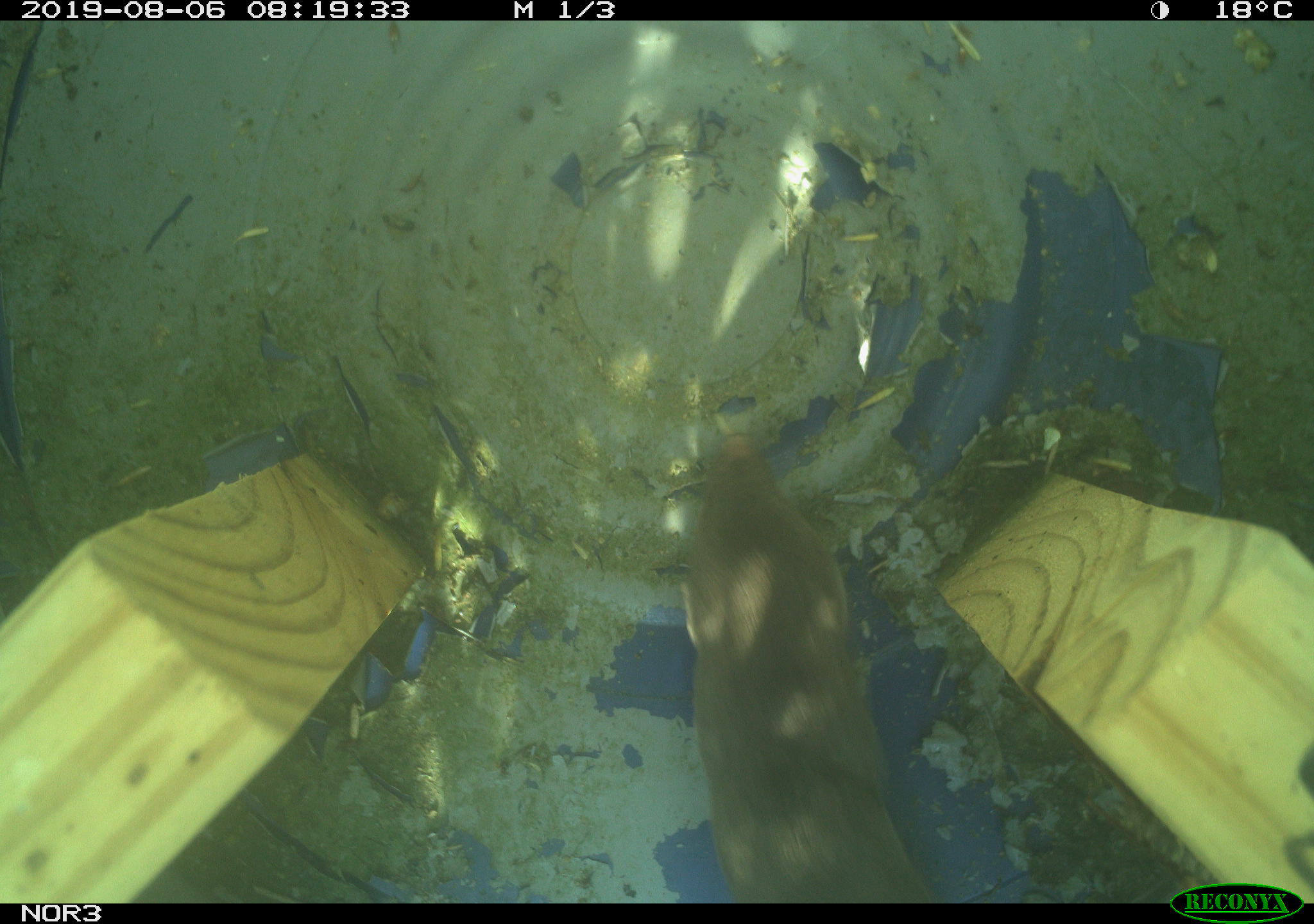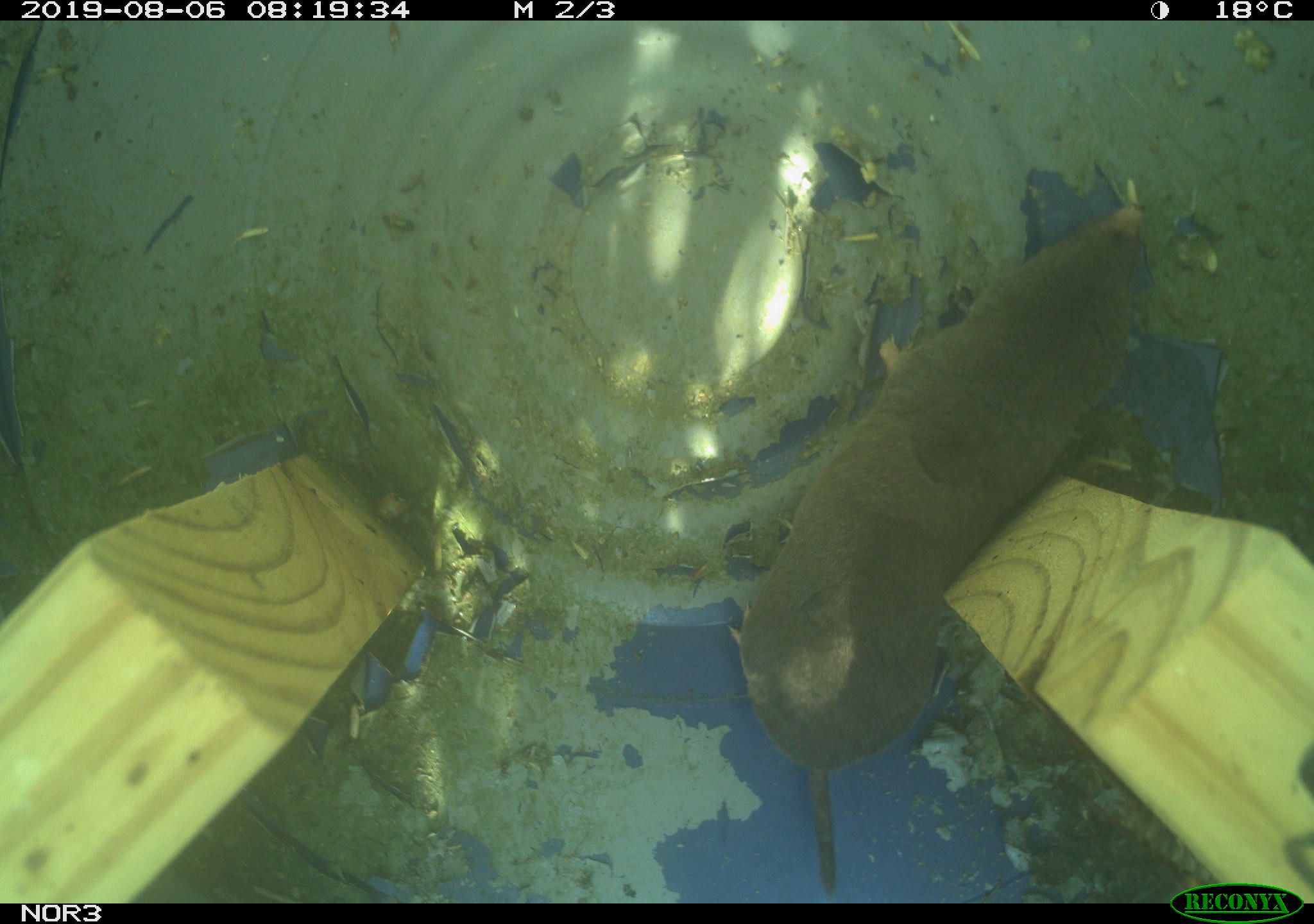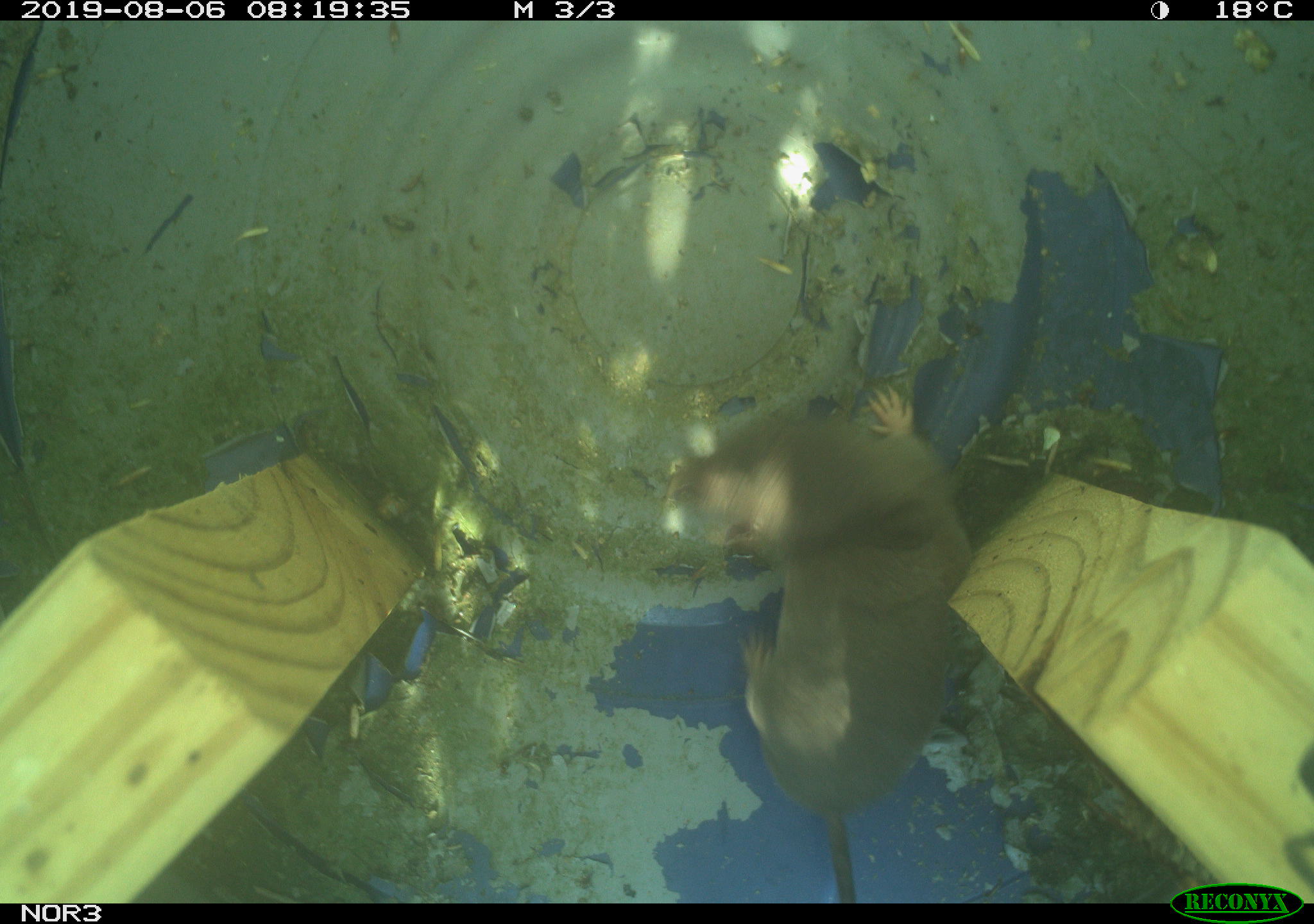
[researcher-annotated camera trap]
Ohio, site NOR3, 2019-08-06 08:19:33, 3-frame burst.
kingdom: Animalia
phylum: Chordata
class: Mammalia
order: Rodentia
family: Cricetidae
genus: Microtus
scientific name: Microtus pennsylvanicus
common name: meadow vole